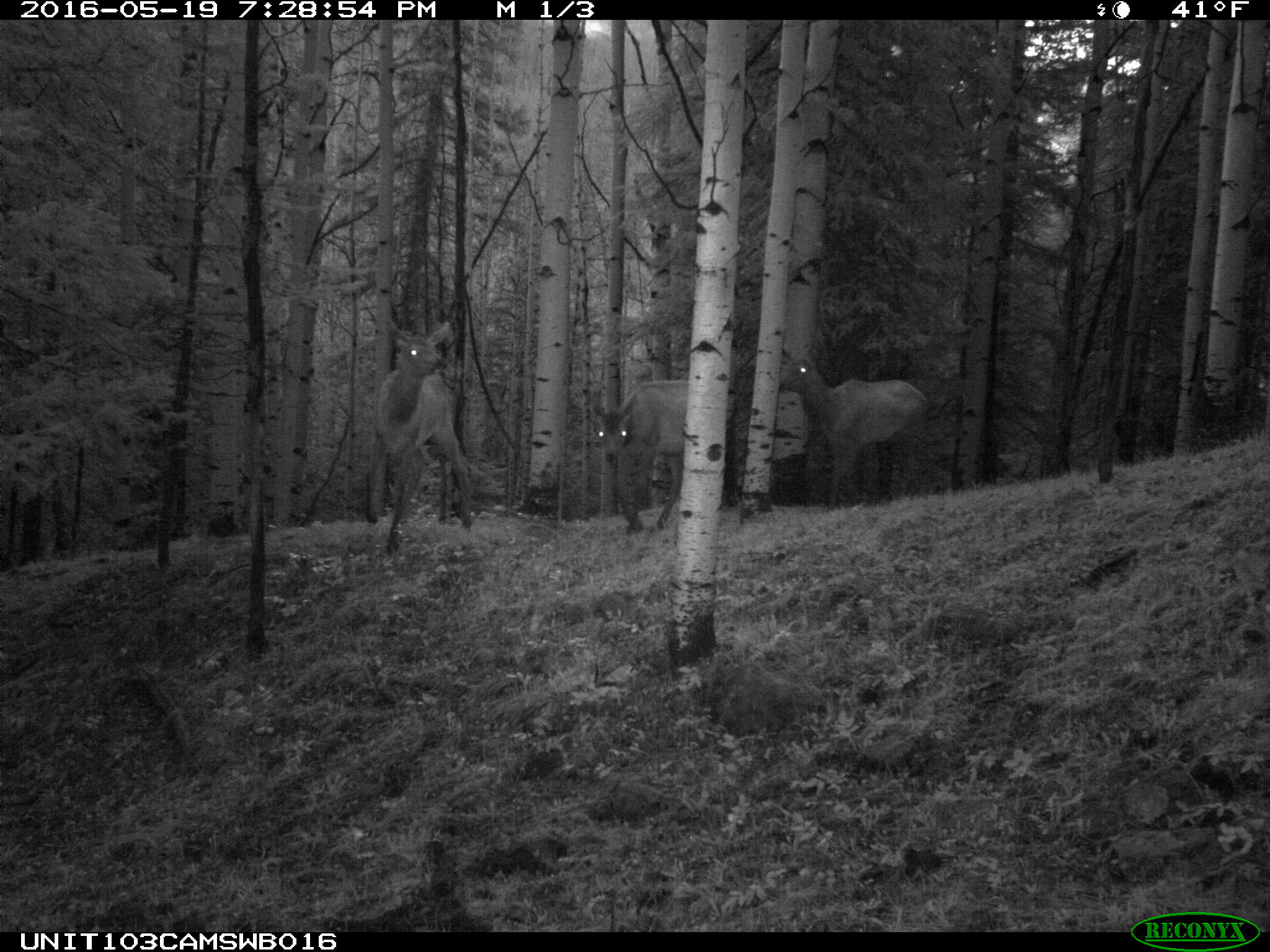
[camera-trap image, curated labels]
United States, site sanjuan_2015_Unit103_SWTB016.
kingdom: Animalia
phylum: Chordata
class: Mammalia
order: Artiodactyla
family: Cervidae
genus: Cervus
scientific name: Cervus elaphus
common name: red deer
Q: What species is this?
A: Cervus elaphus (red deer).